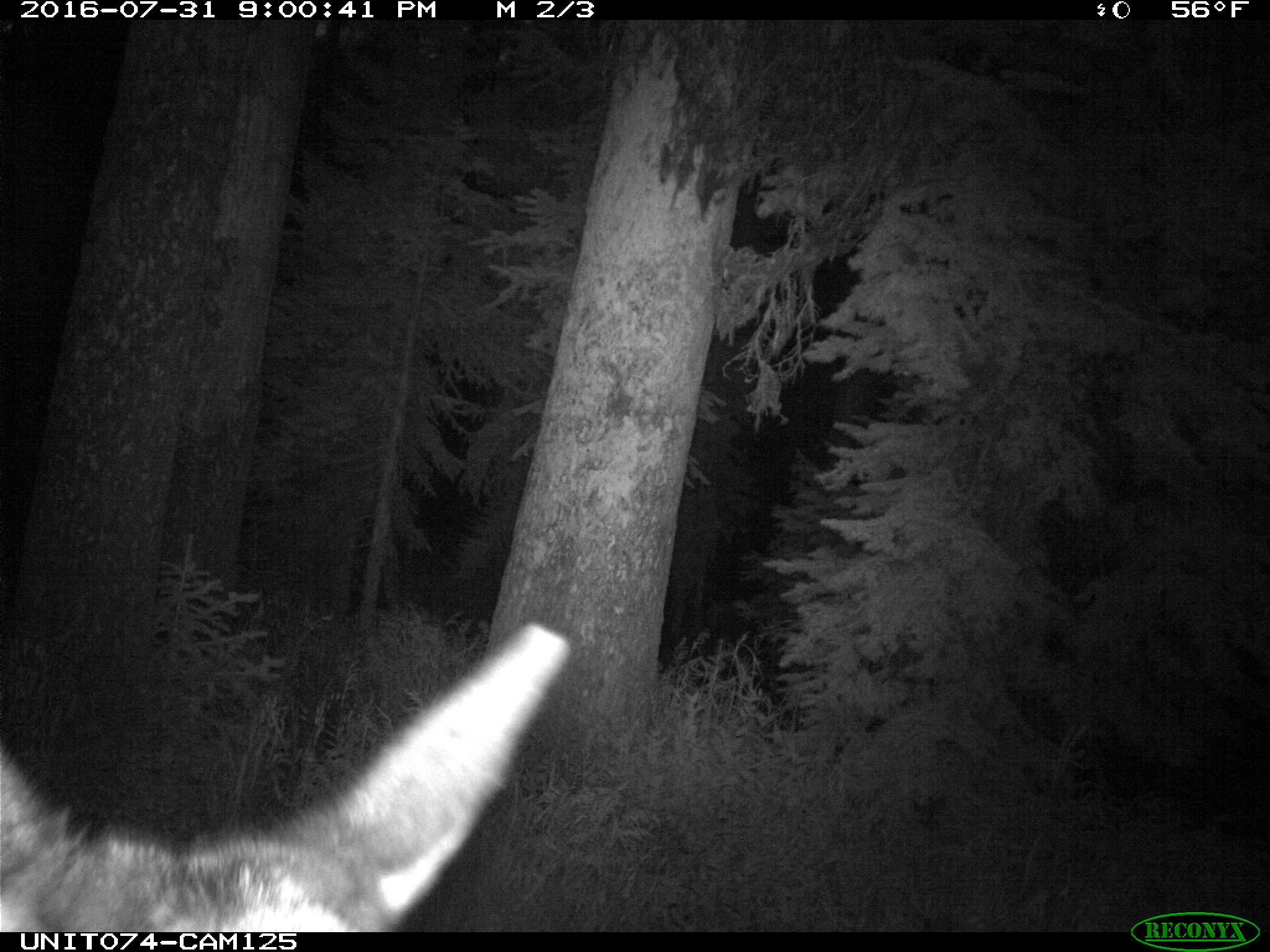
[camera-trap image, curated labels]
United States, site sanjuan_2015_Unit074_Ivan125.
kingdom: Animalia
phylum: Chordata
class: Mammalia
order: Artiodactyla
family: Cervidae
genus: Cervus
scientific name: Cervus elaphus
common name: red deer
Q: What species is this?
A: Cervus elaphus (red deer).